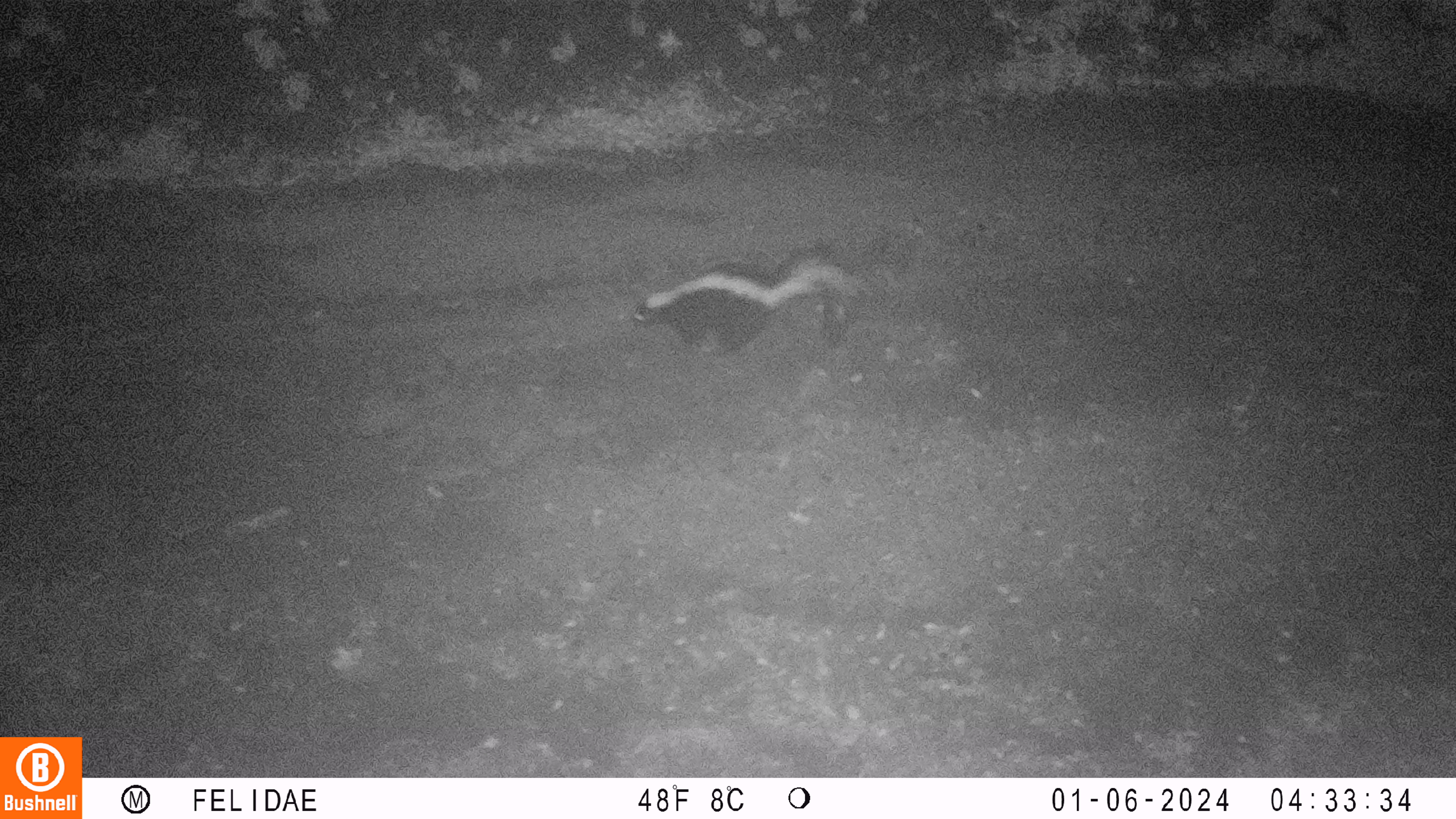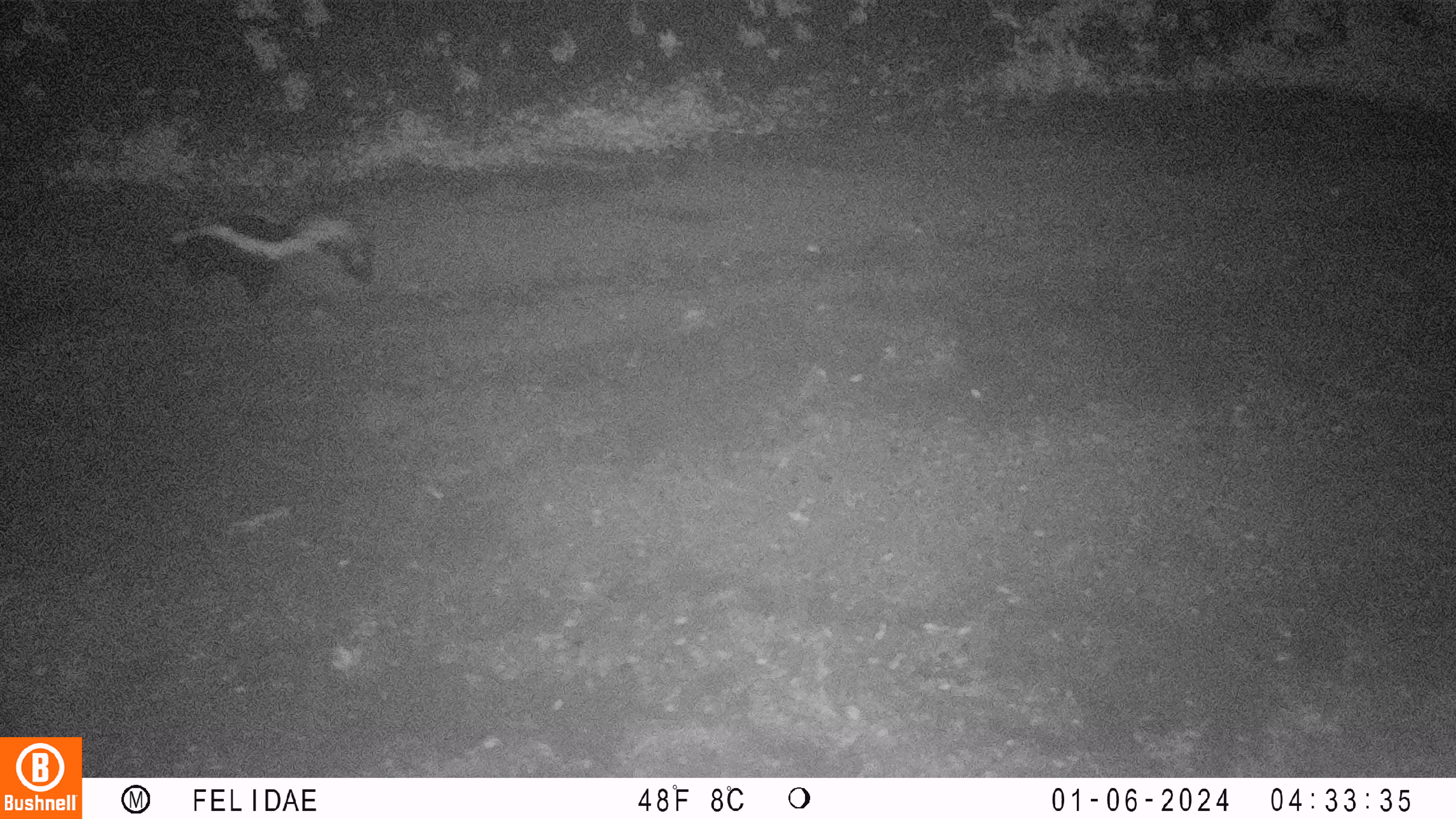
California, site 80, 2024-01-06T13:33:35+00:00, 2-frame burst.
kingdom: Animalia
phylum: Chordata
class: Mammalia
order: Carnivora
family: Mephitidae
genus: Mephitis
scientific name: Mephitis mephitis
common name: striped skunk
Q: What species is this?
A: Striped skunk (Mephitis mephitis).